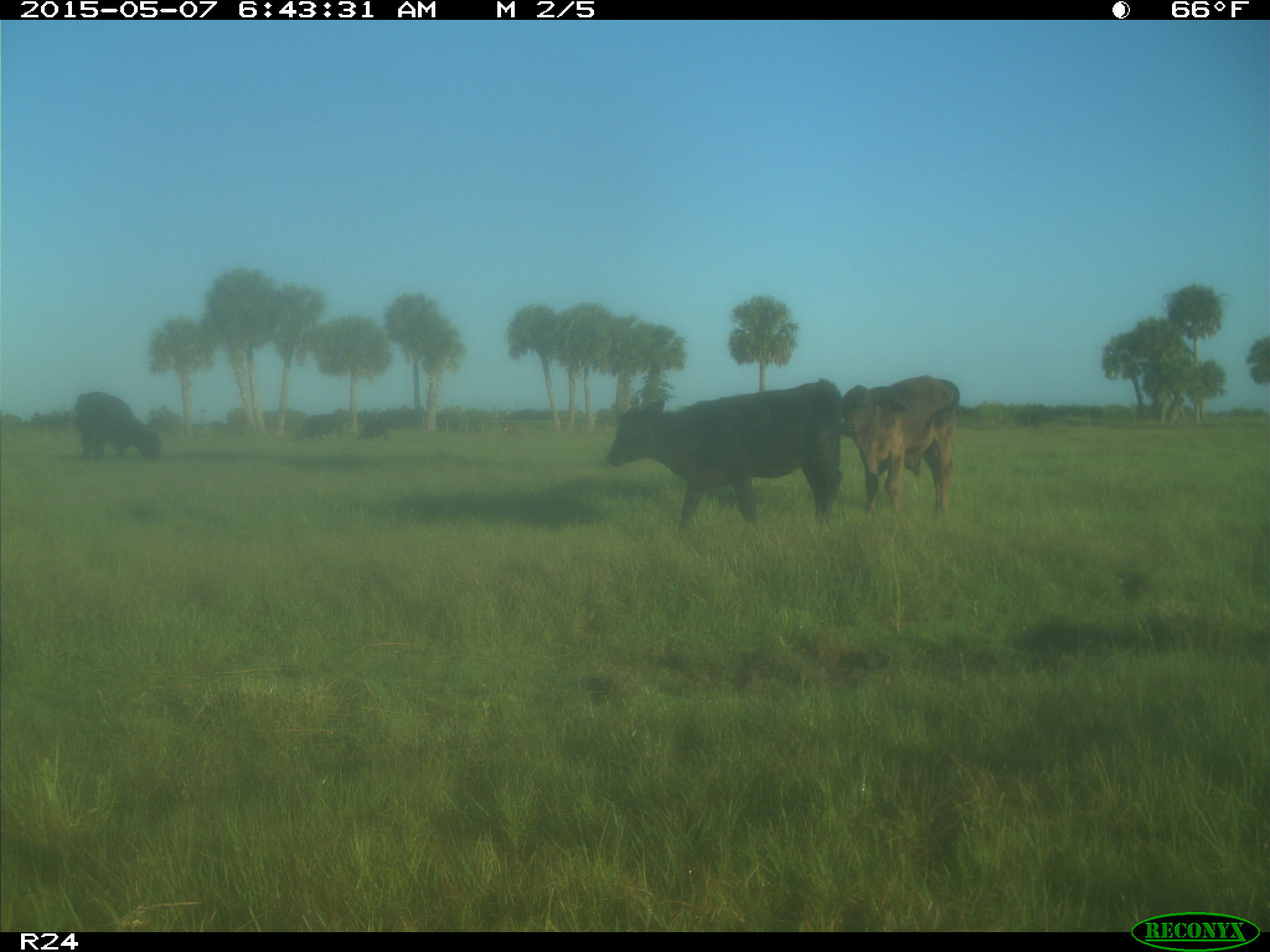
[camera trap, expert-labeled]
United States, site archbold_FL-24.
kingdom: Animalia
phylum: Chordata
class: Mammalia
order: Artiodactyla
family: Bovidae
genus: Bos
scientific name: Bos taurus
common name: domestic cow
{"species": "Bos taurus (domestic cow)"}